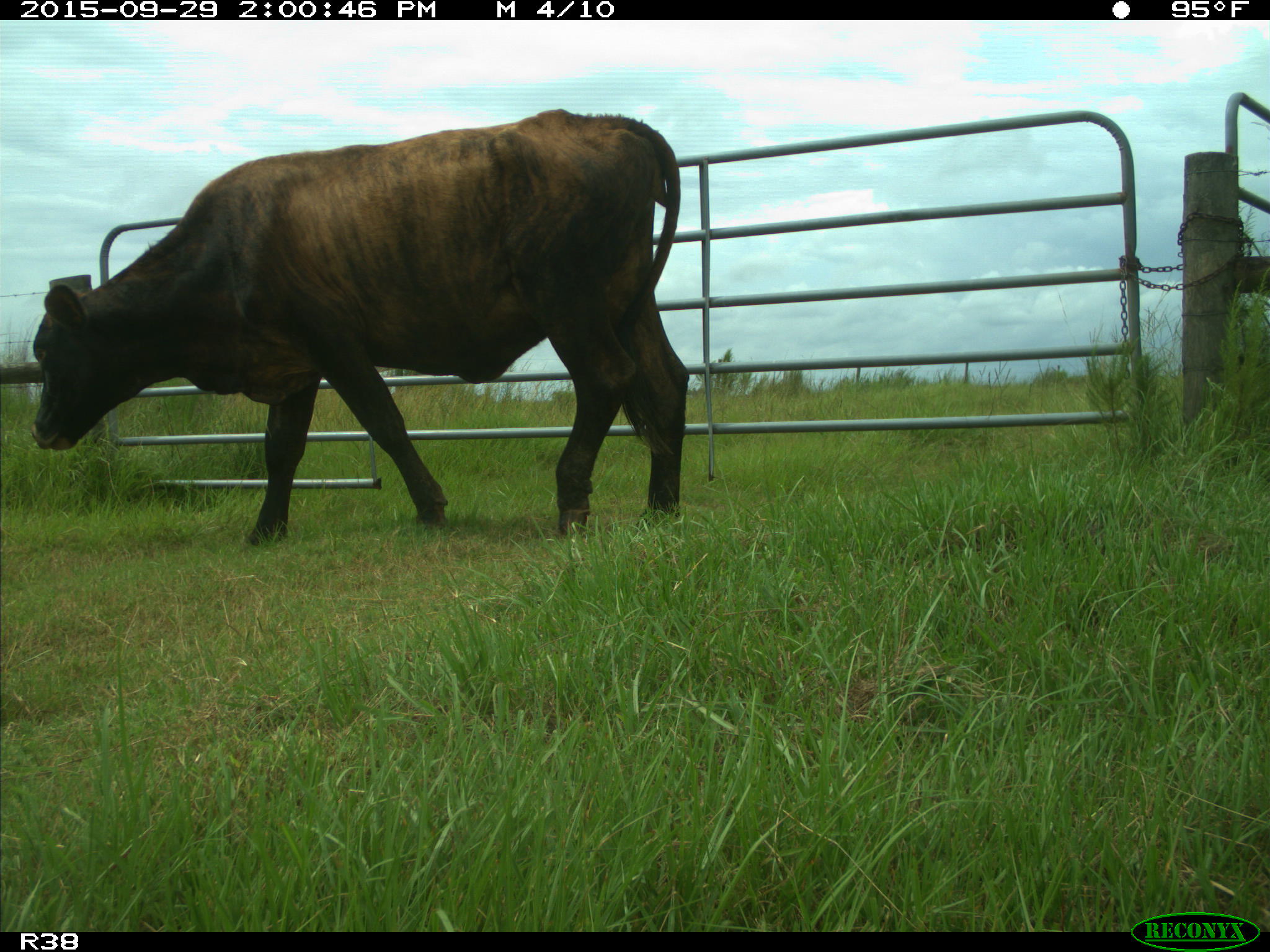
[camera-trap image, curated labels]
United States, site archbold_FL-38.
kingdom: Animalia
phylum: Chordata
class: Mammalia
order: Artiodactyla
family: Bovidae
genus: Bos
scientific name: Bos taurus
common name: domestic cow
Bos taurus (domestic cow).